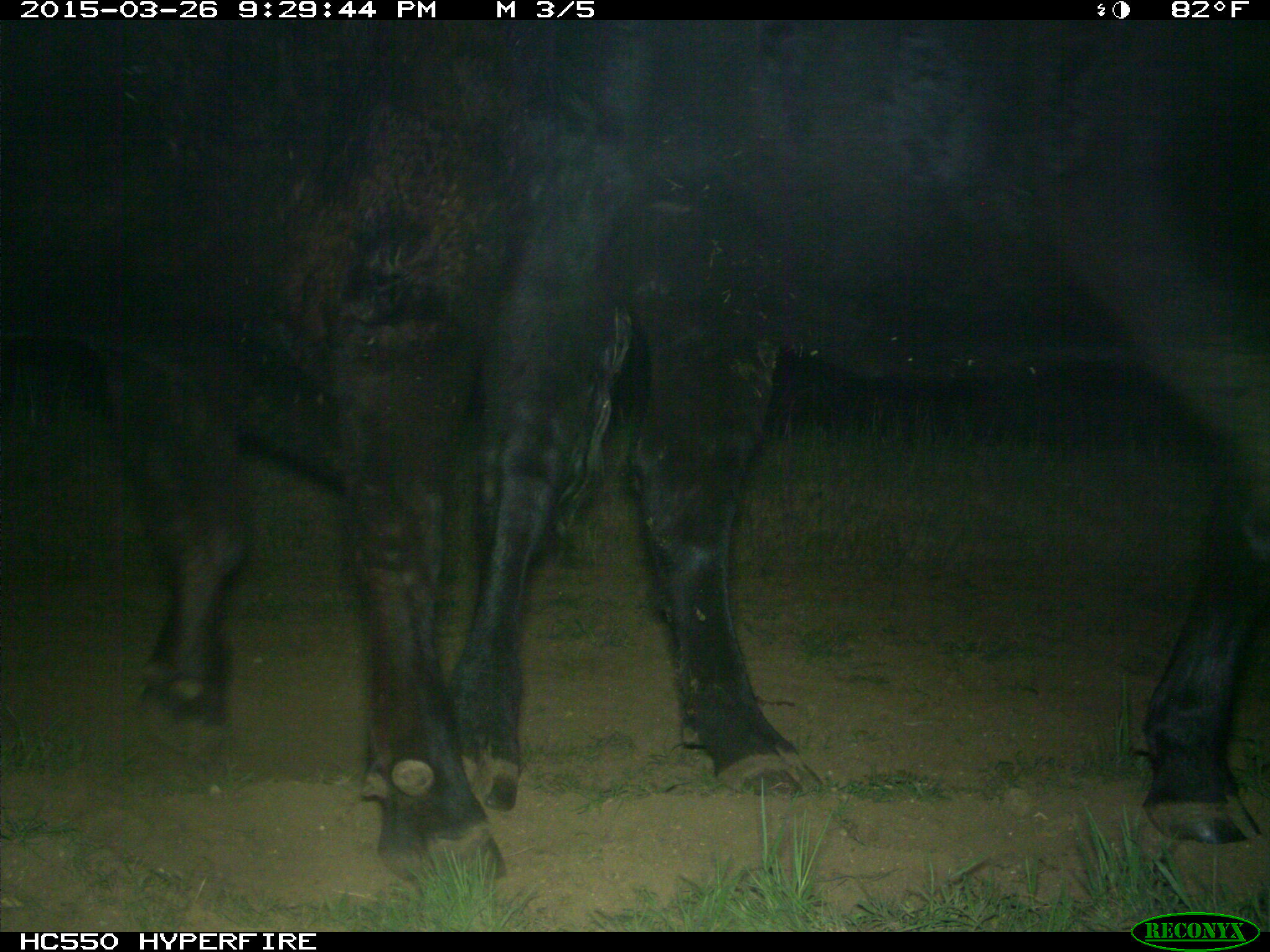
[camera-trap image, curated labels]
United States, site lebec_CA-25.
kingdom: Animalia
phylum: Chordata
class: Mammalia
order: Artiodactyla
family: Bovidae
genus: Bos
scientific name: Bos taurus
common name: domestic cow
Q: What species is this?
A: Bos taurus (domestic cow).